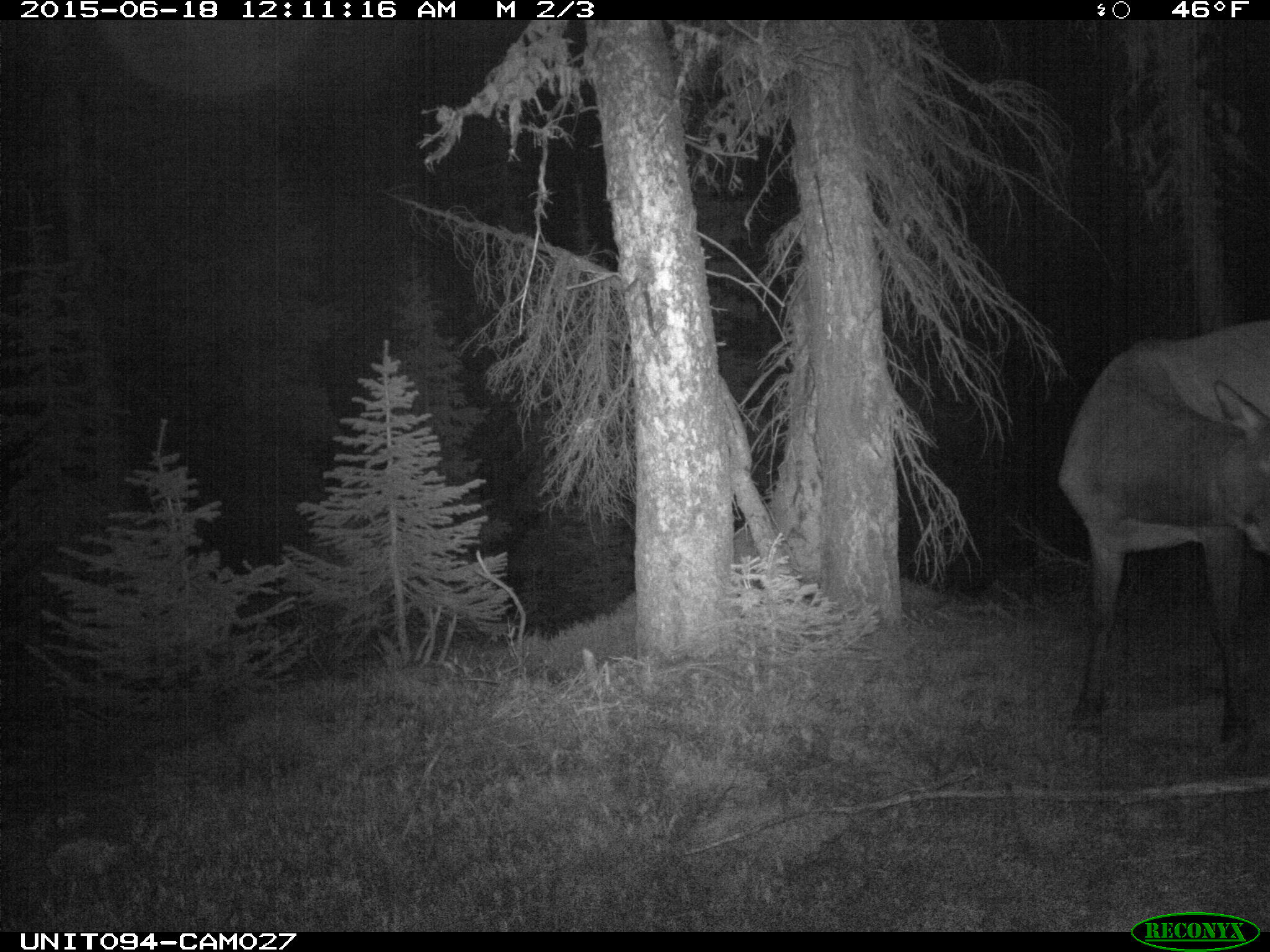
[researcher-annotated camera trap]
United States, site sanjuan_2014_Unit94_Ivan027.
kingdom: Animalia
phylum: Chordata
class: Mammalia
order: Artiodactyla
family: Cervidae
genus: Cervus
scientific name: Cervus elaphus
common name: red deer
Cervus elaphus (red deer).